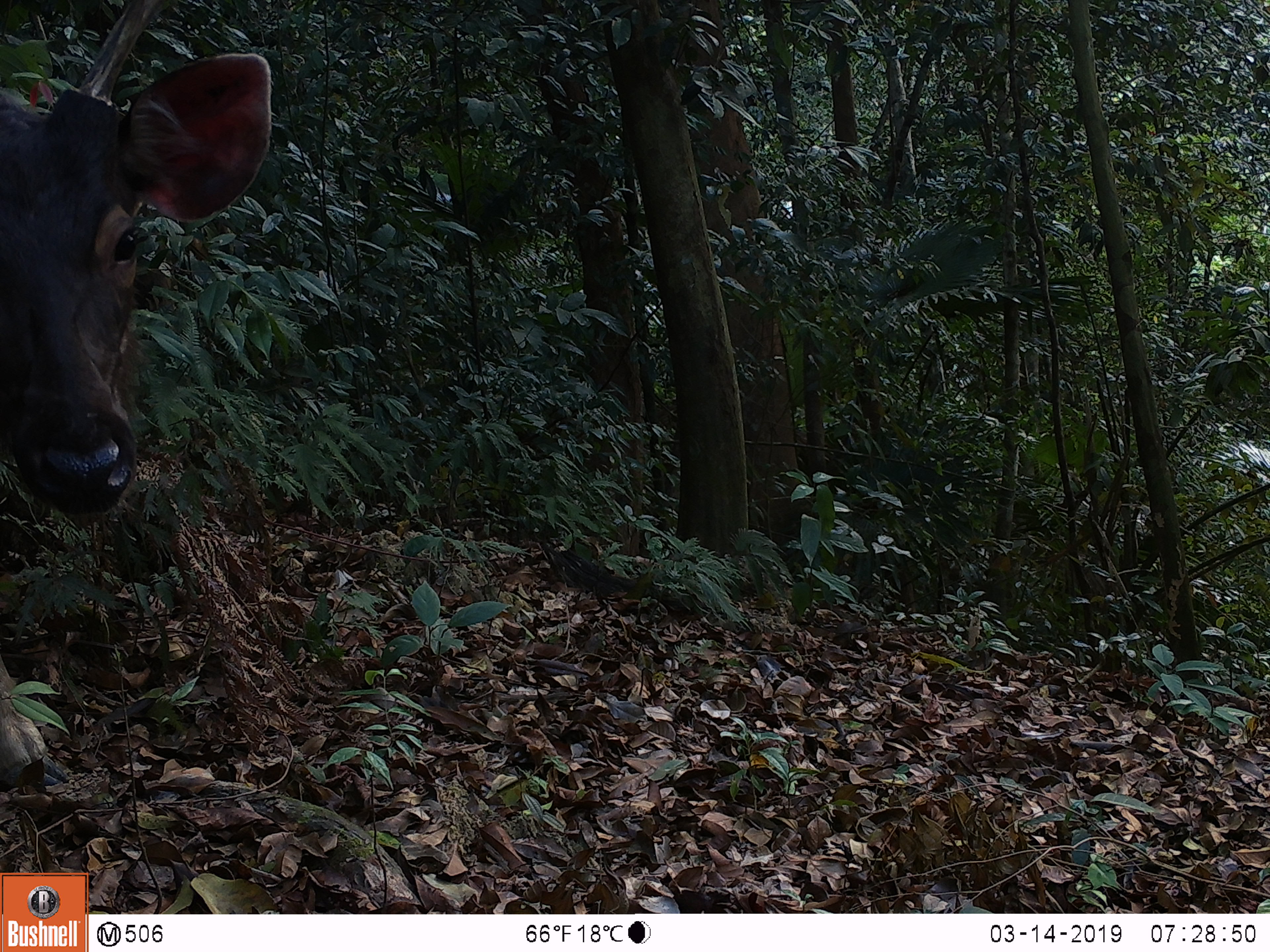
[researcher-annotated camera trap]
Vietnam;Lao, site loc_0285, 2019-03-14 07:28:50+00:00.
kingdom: Animalia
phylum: Chordata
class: Mammalia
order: Artiodactyla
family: Cervidae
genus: Rusa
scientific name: Rusa unicolor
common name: sambar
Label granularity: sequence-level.